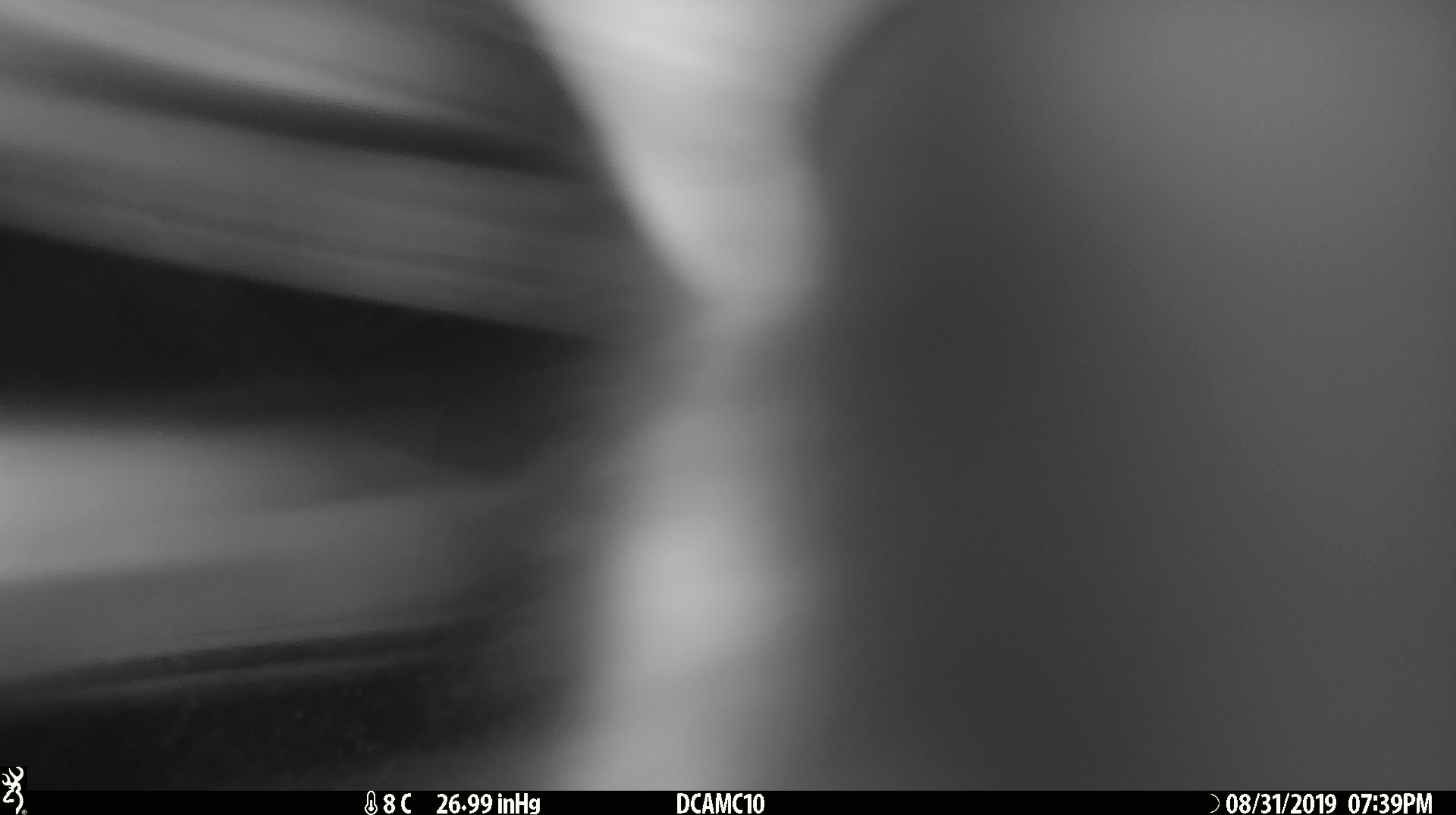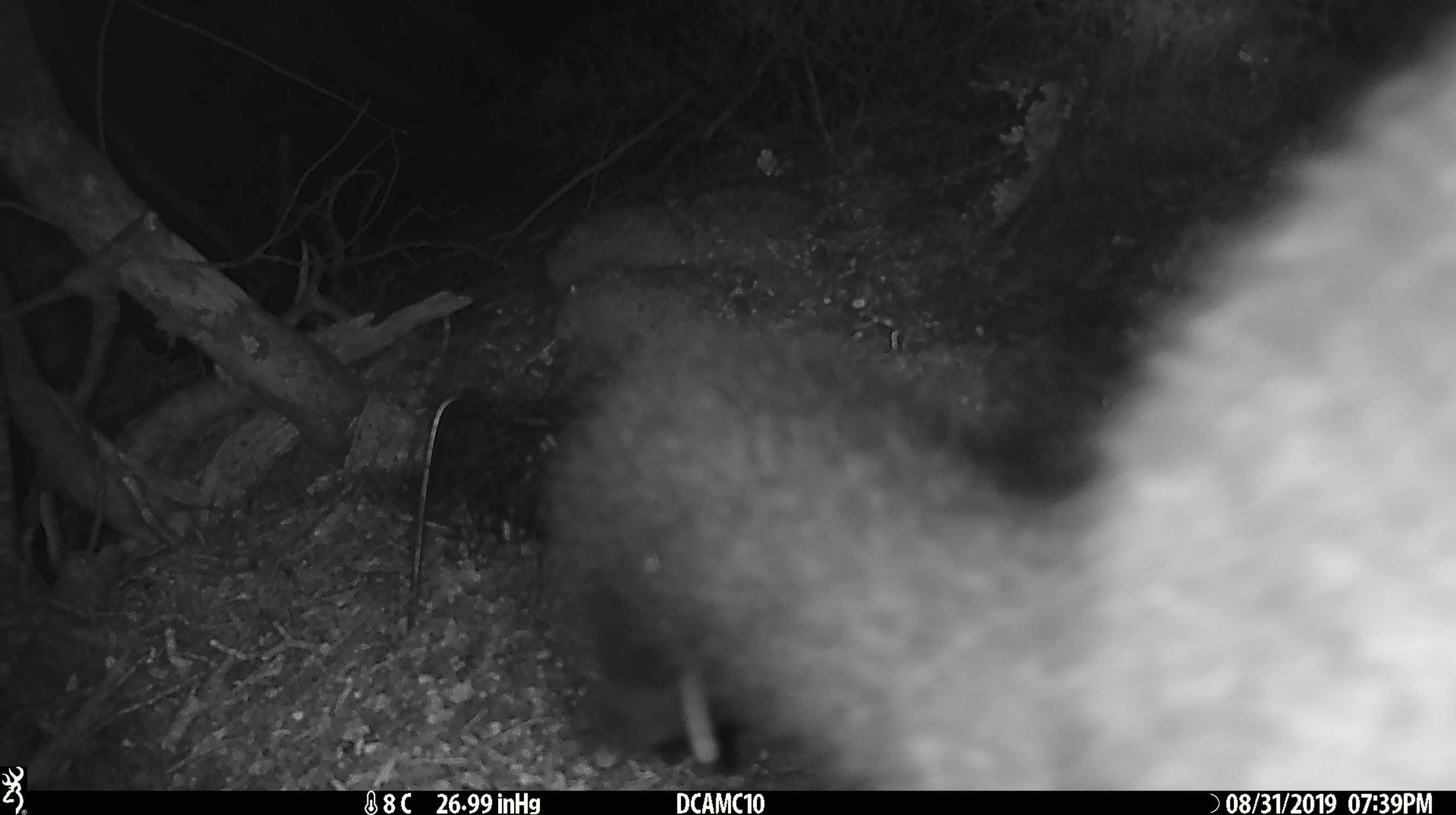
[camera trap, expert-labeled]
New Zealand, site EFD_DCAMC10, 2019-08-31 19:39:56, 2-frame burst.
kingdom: Animalia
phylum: Chordata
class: Mammalia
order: Diprotodontia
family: Phalangeridae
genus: Trichosurus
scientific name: Trichosurus vulpecula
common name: common brushtail possum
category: possum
Possum (common brushtail possum) (Trichosurus vulpecula).